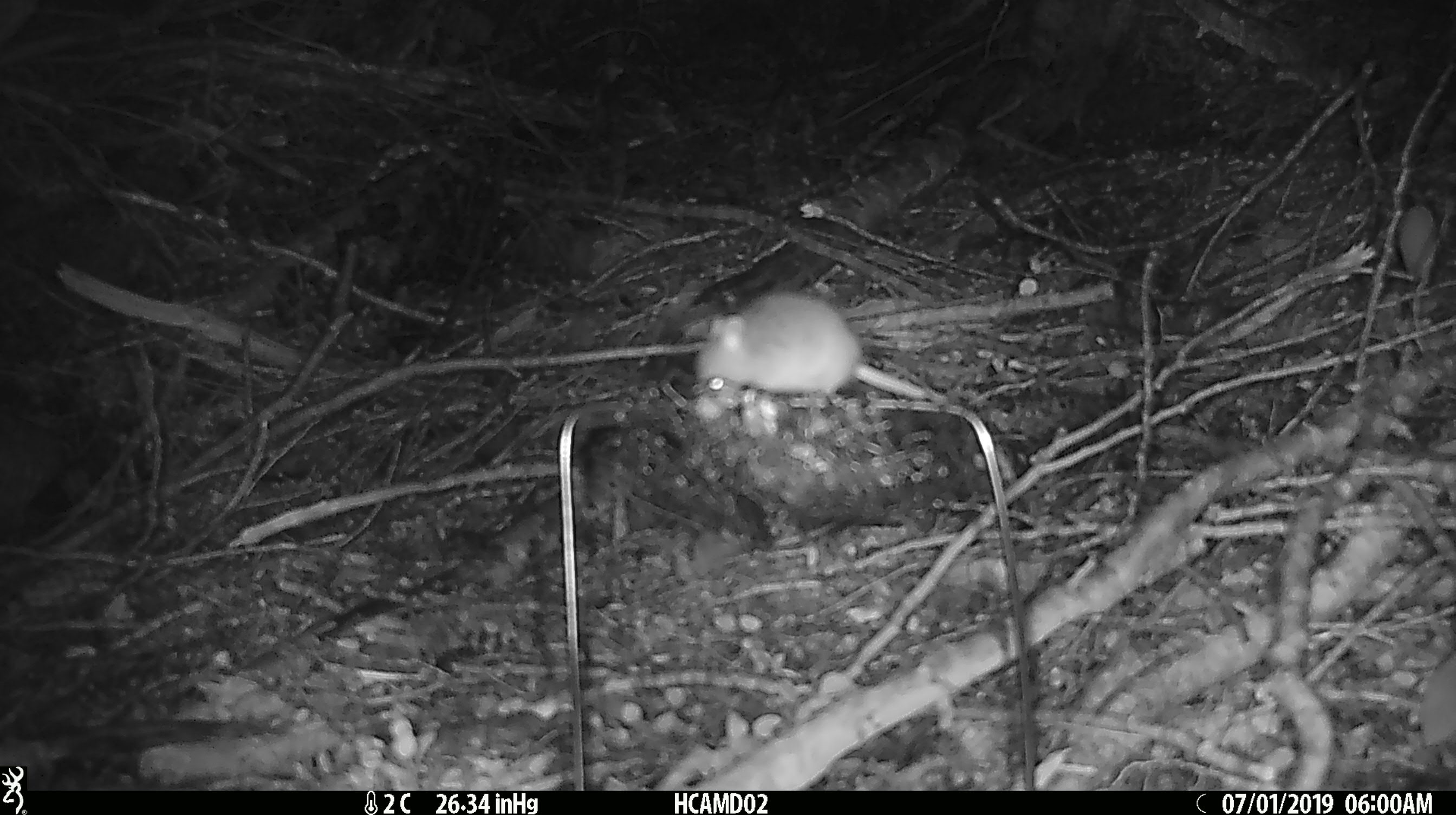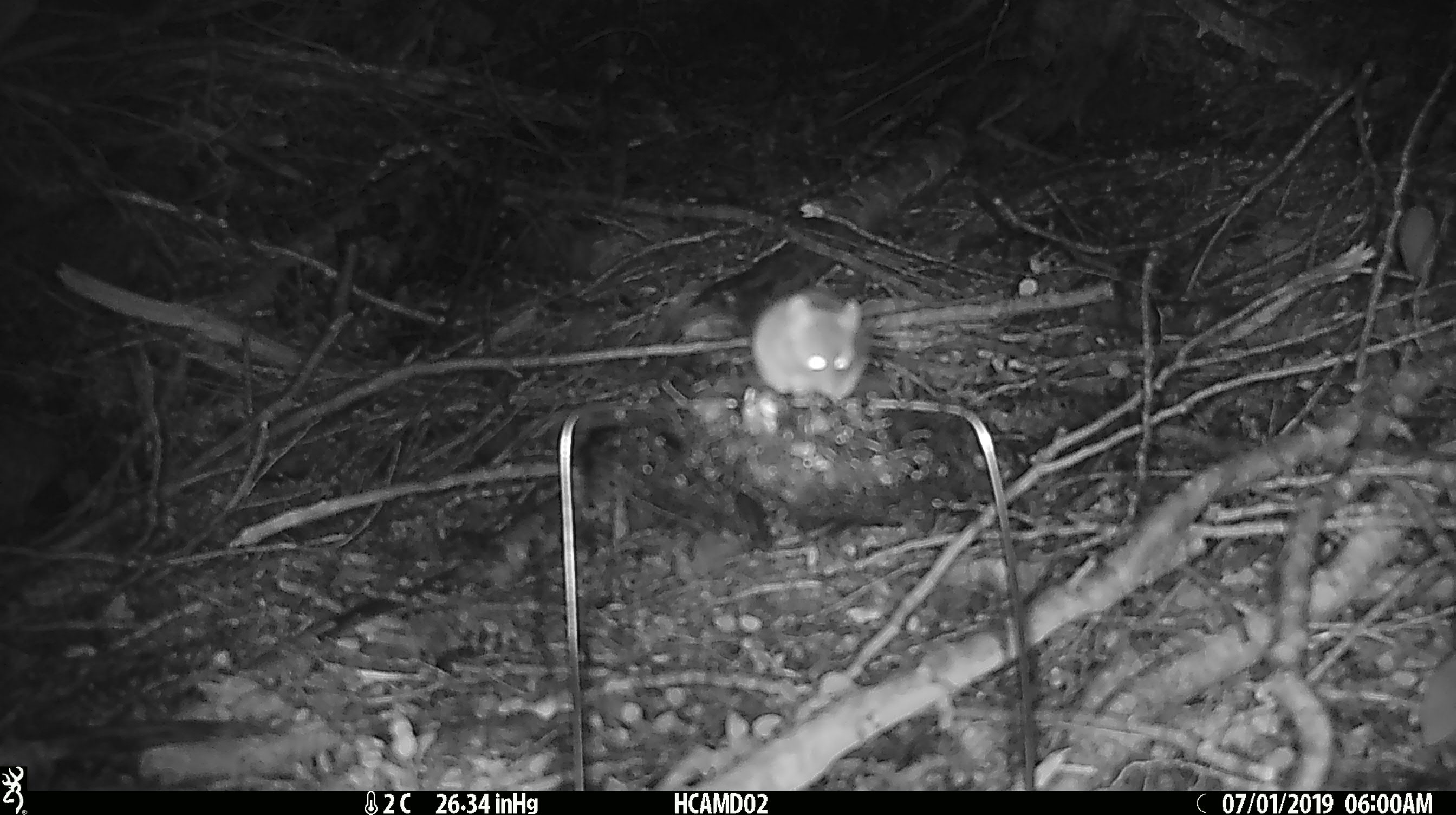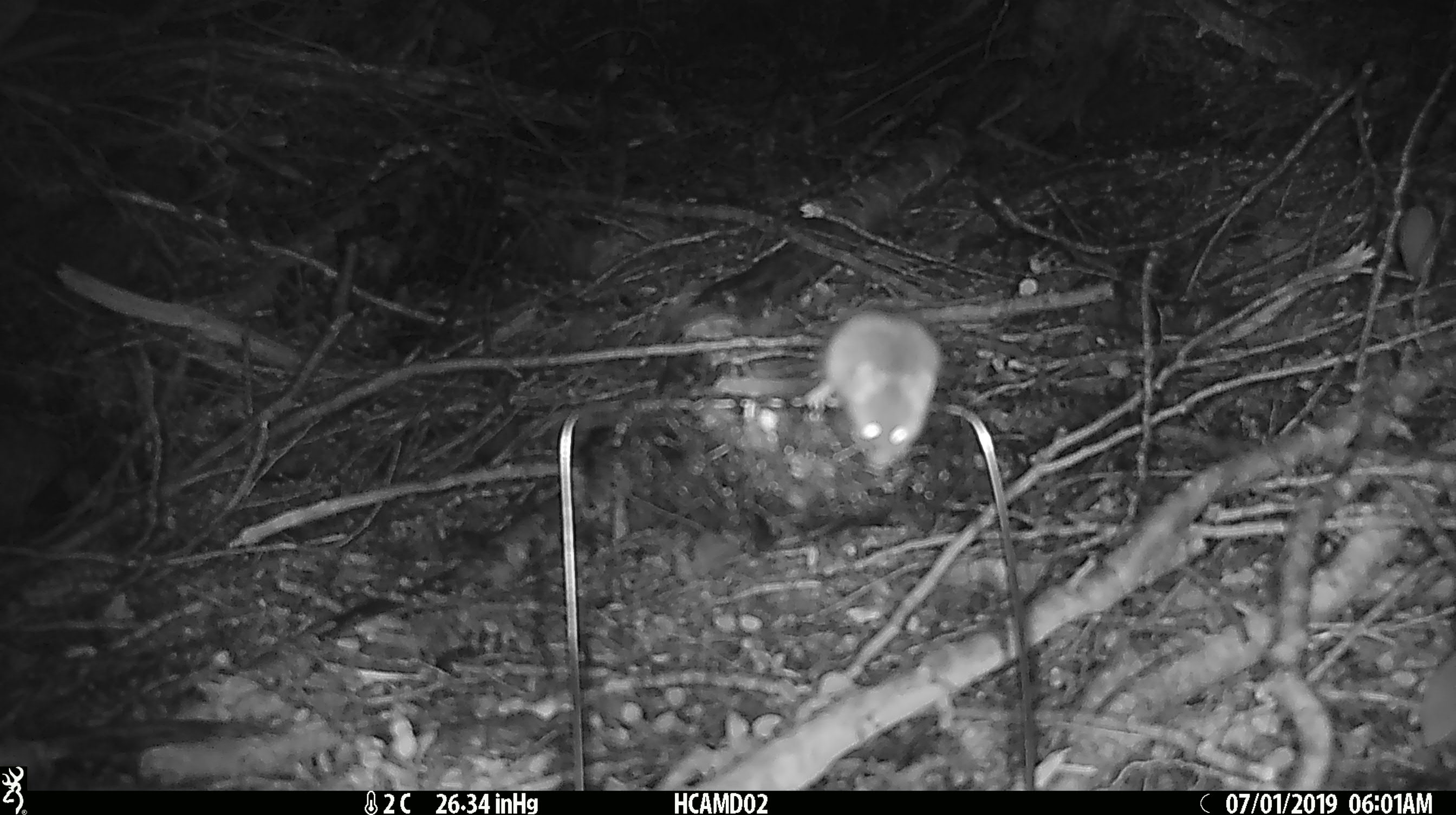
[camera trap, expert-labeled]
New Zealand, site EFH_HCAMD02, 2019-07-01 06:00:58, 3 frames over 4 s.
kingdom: Animalia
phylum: Chordata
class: Mammalia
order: Rodentia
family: Muridae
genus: Mus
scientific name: Mus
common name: mouse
Mouse (Mus).